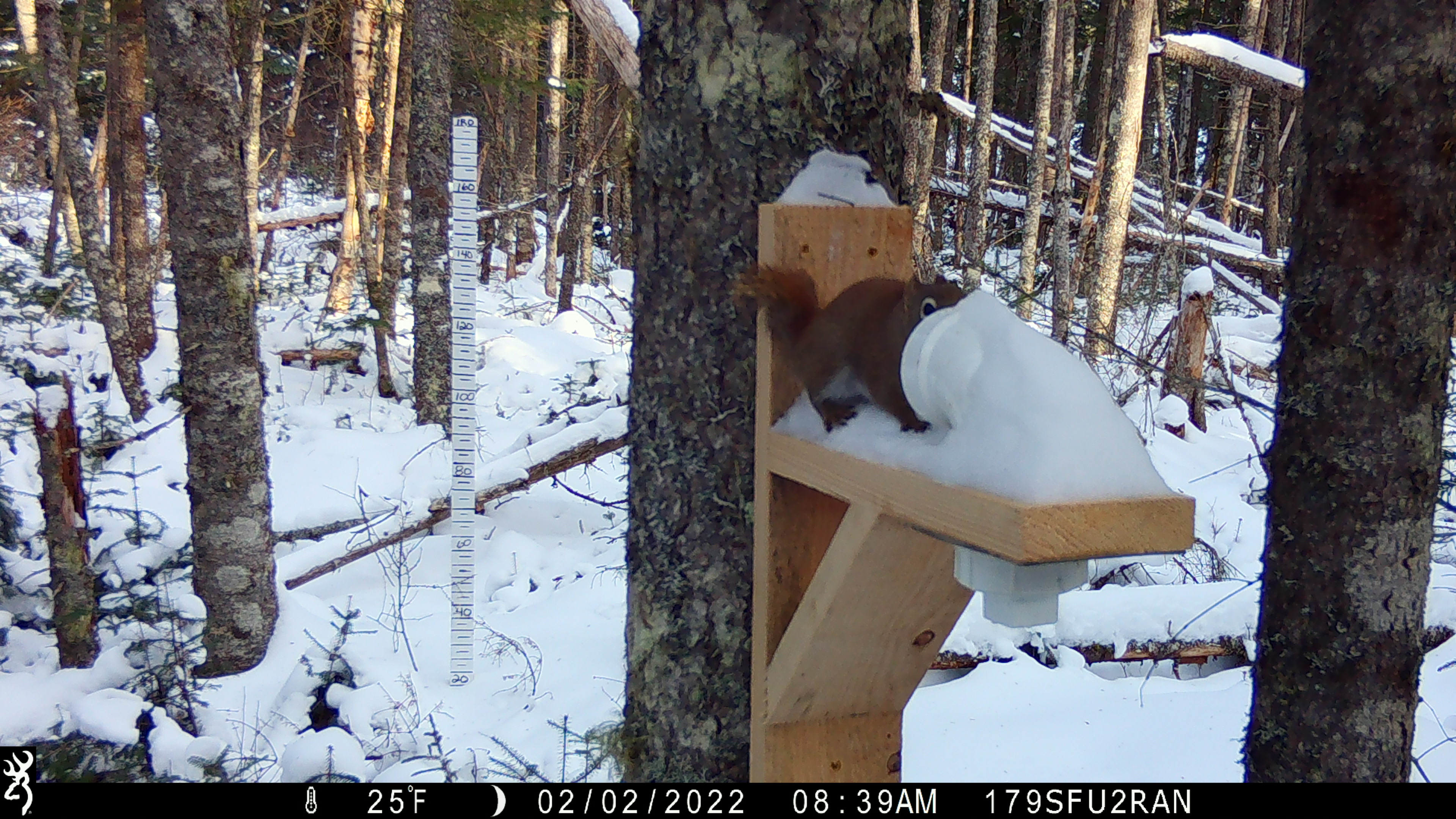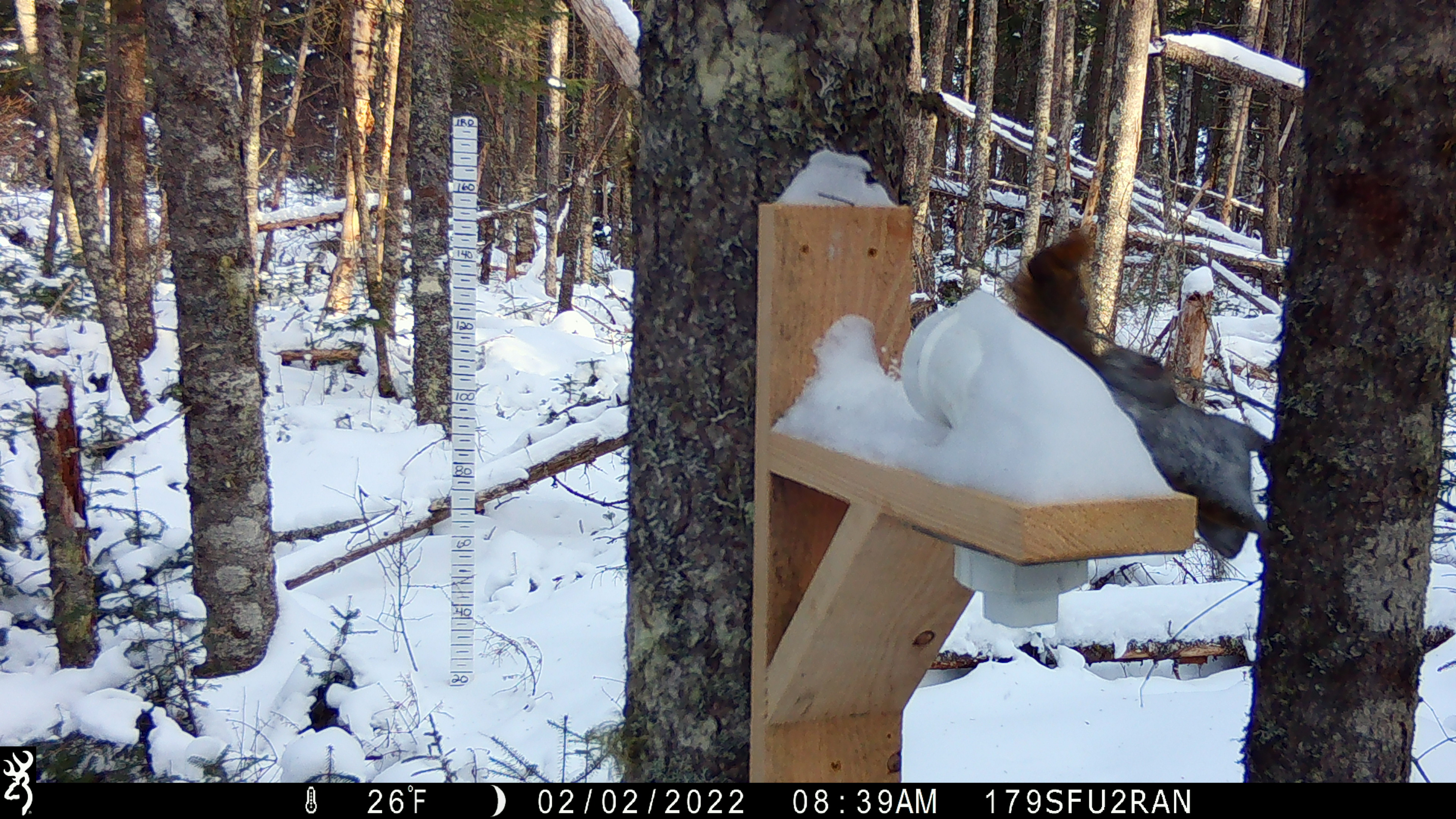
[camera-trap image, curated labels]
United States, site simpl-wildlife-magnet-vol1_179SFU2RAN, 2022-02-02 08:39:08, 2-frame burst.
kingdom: Animalia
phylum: Chordata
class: Mammalia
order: Rodentia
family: Sciuridae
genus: Tamiasciurus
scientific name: Tamiasciurus hudsonicus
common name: red squirrel